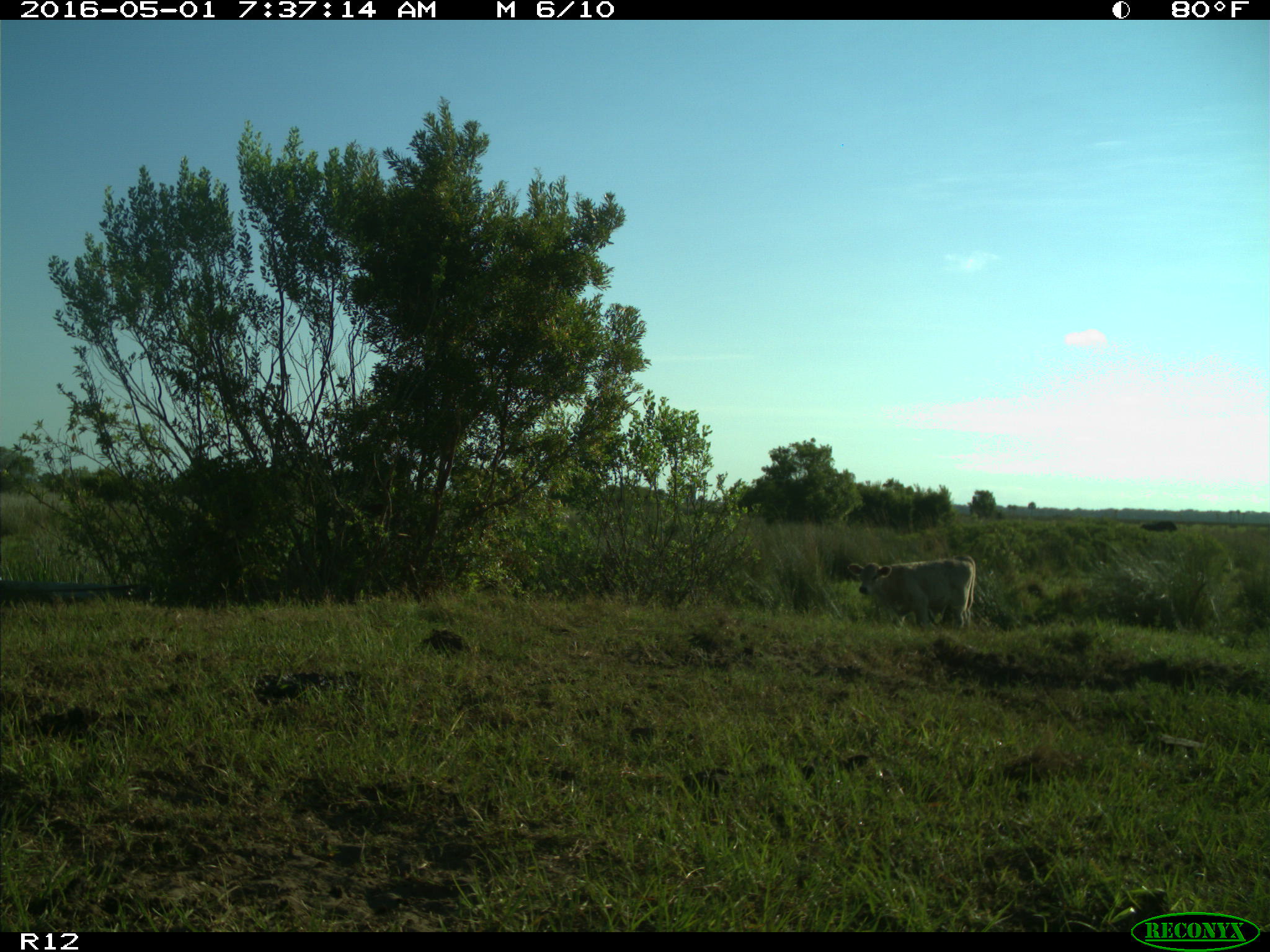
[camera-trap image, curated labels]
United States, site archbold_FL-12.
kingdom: Animalia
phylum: Chordata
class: Mammalia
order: Artiodactyla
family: Bovidae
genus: Bos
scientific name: Bos taurus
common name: domestic cow